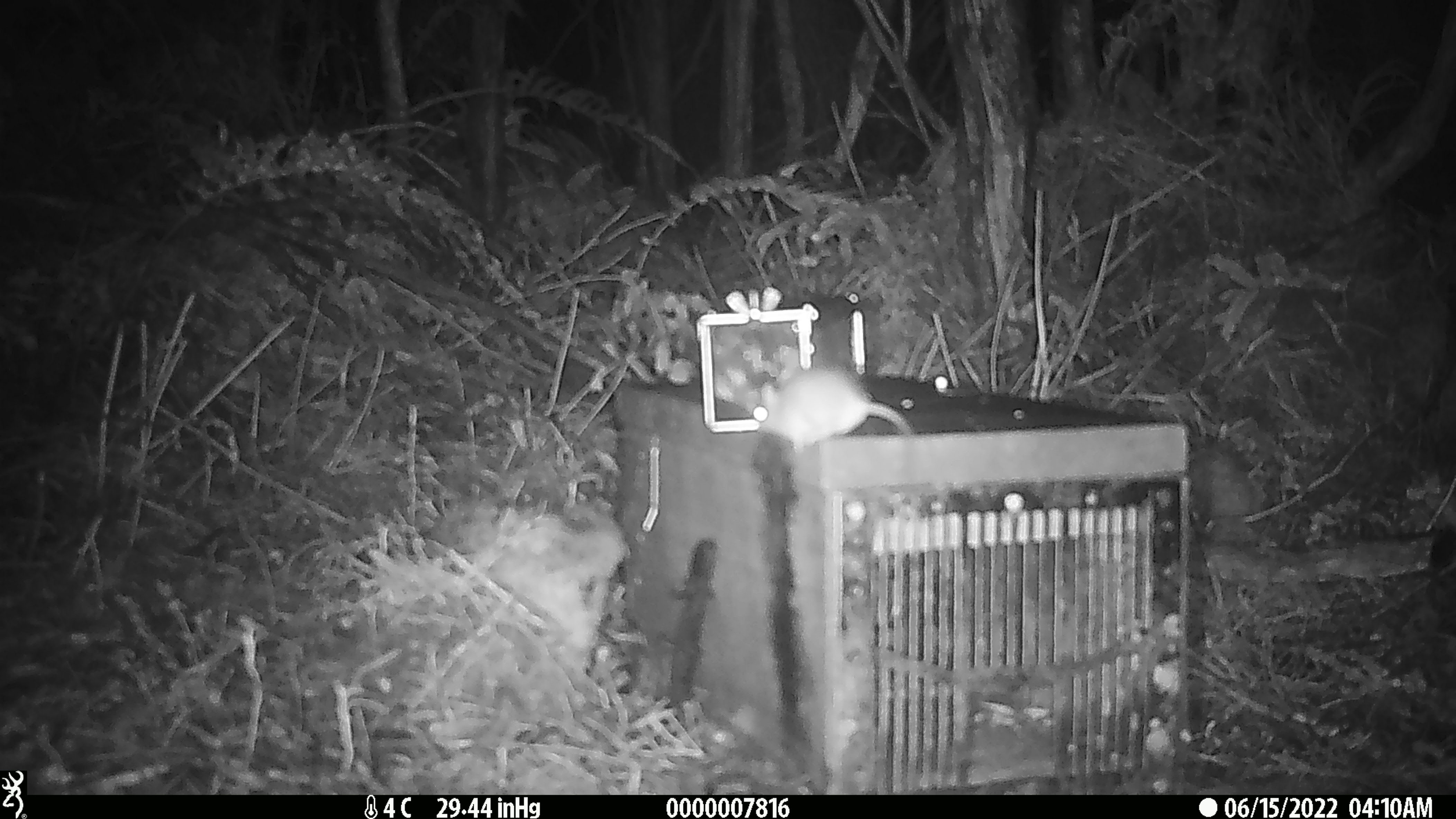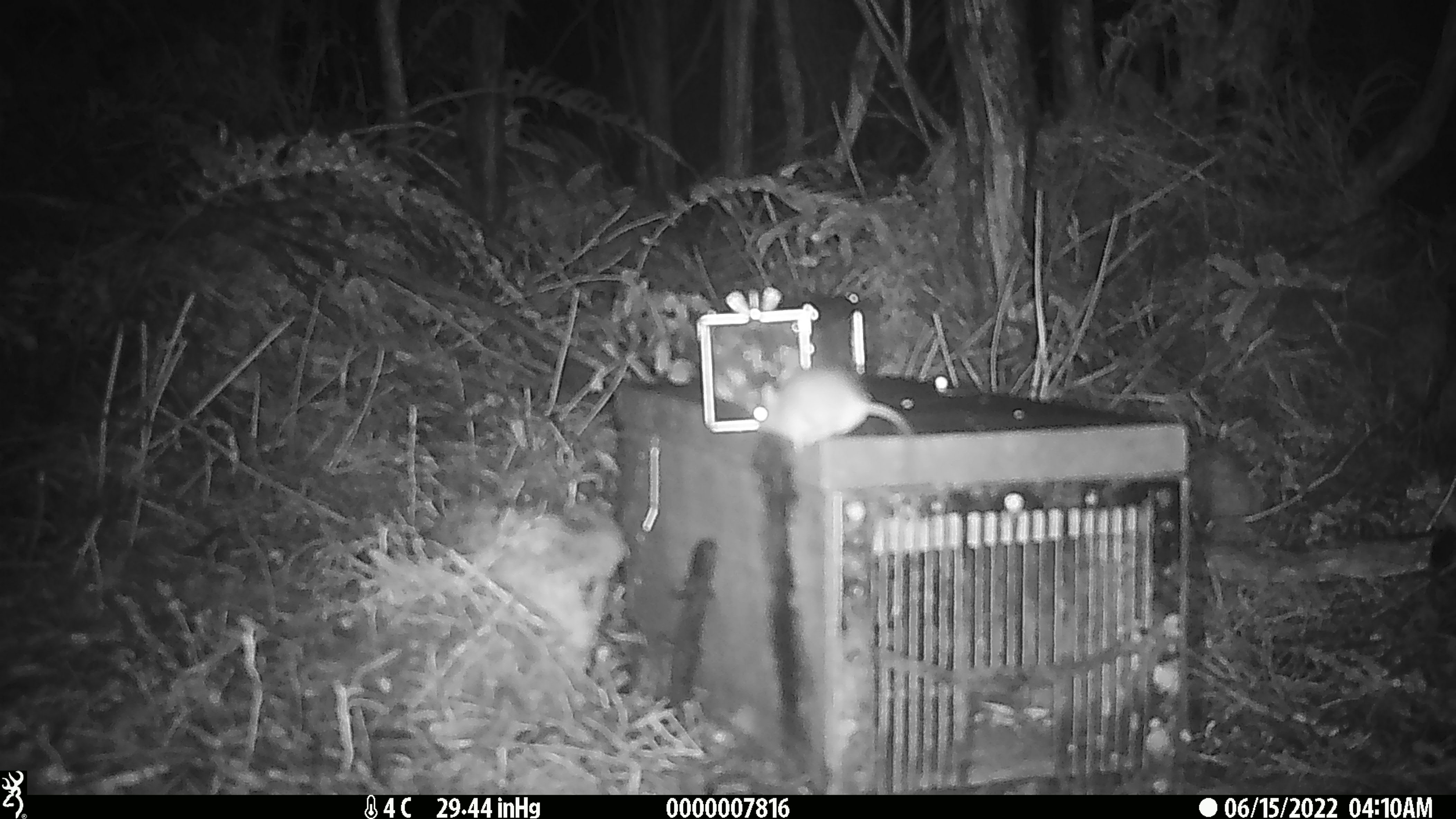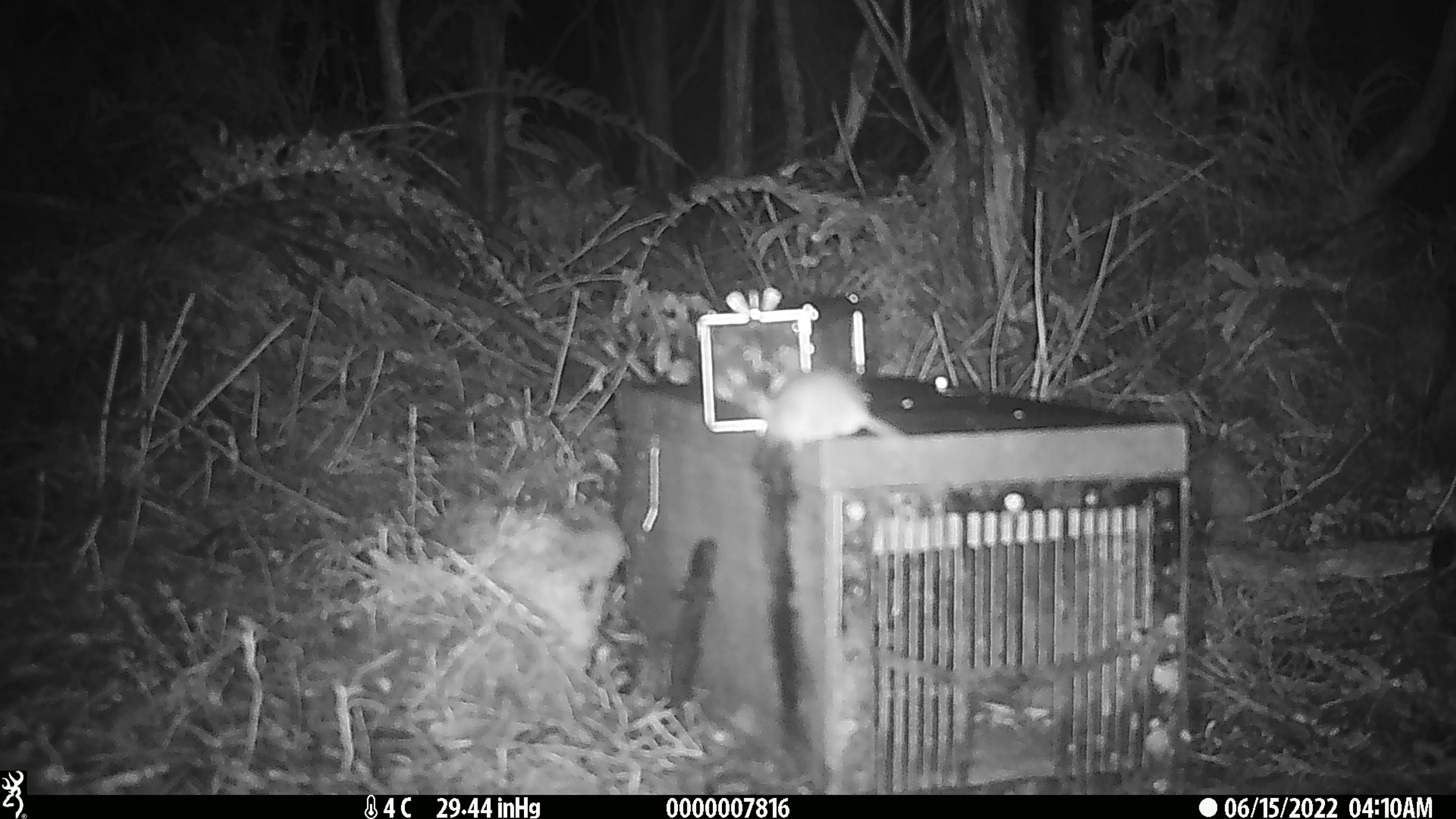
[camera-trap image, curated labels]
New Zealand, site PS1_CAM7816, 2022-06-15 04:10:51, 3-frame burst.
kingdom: Animalia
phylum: Chordata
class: Mammalia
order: Rodentia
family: Muridae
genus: Mus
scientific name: Mus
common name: mouse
Mouse (Mus).